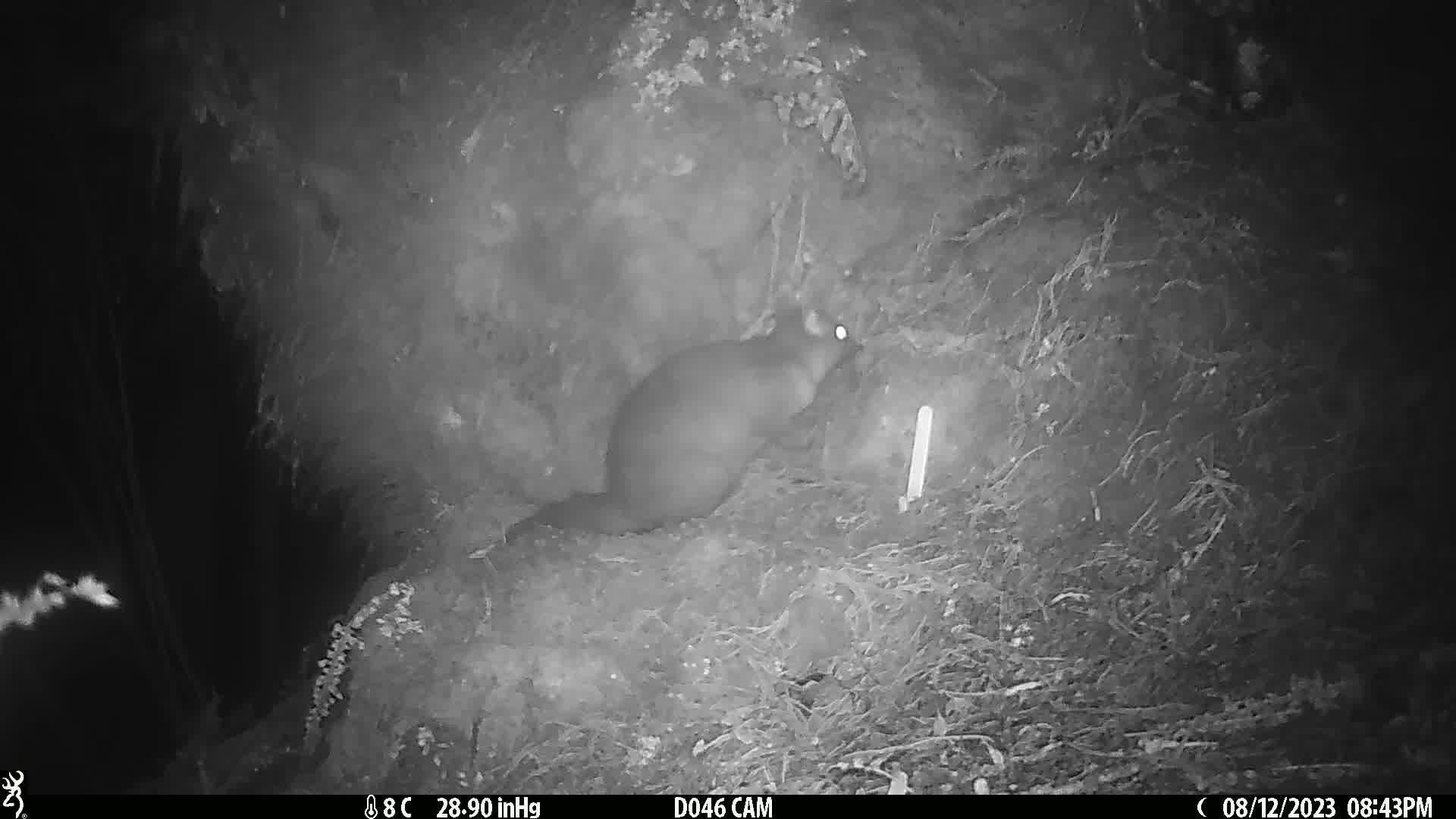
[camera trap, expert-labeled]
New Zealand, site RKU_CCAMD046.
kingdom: Animalia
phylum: Chordata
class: Mammalia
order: Diprotodontia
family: Phalangeridae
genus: Trichosurus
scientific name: Trichosurus vulpecula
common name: common brushtail possum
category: possum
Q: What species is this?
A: Possum (common brushtail possum) (Trichosurus vulpecula).